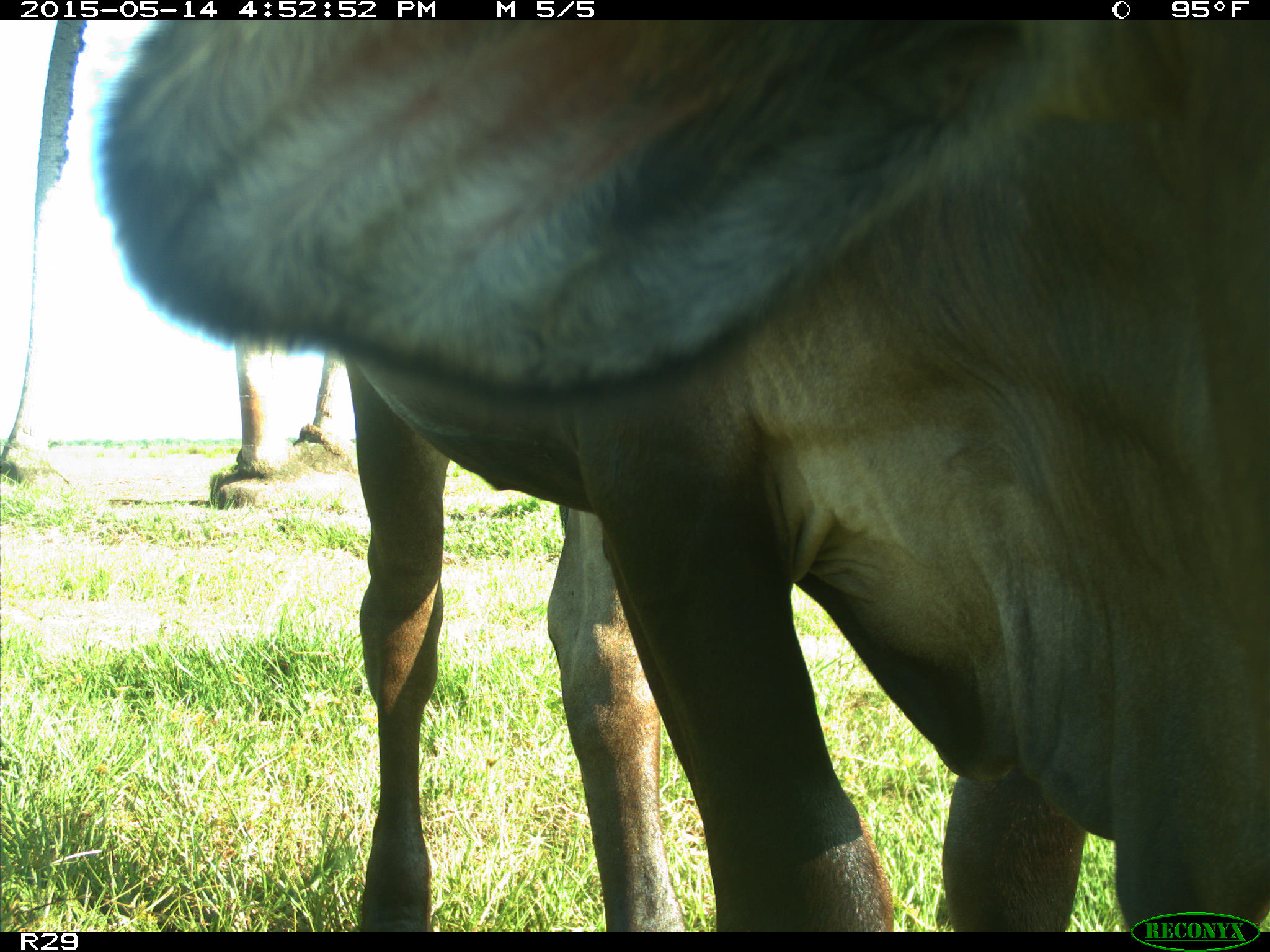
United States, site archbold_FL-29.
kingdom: Animalia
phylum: Chordata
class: Mammalia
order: Artiodactyla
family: Bovidae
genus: Bos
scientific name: Bos taurus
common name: domestic cow